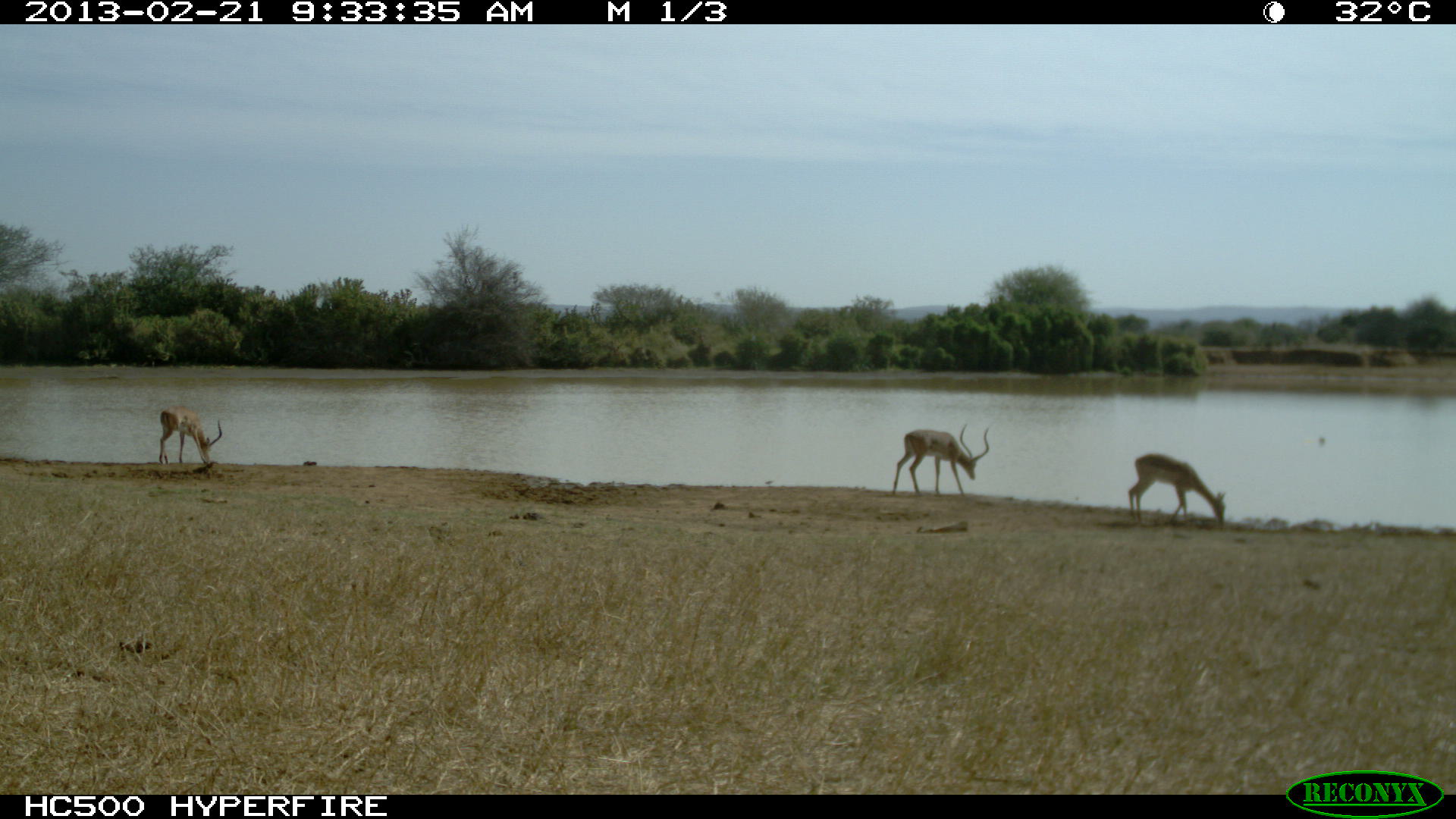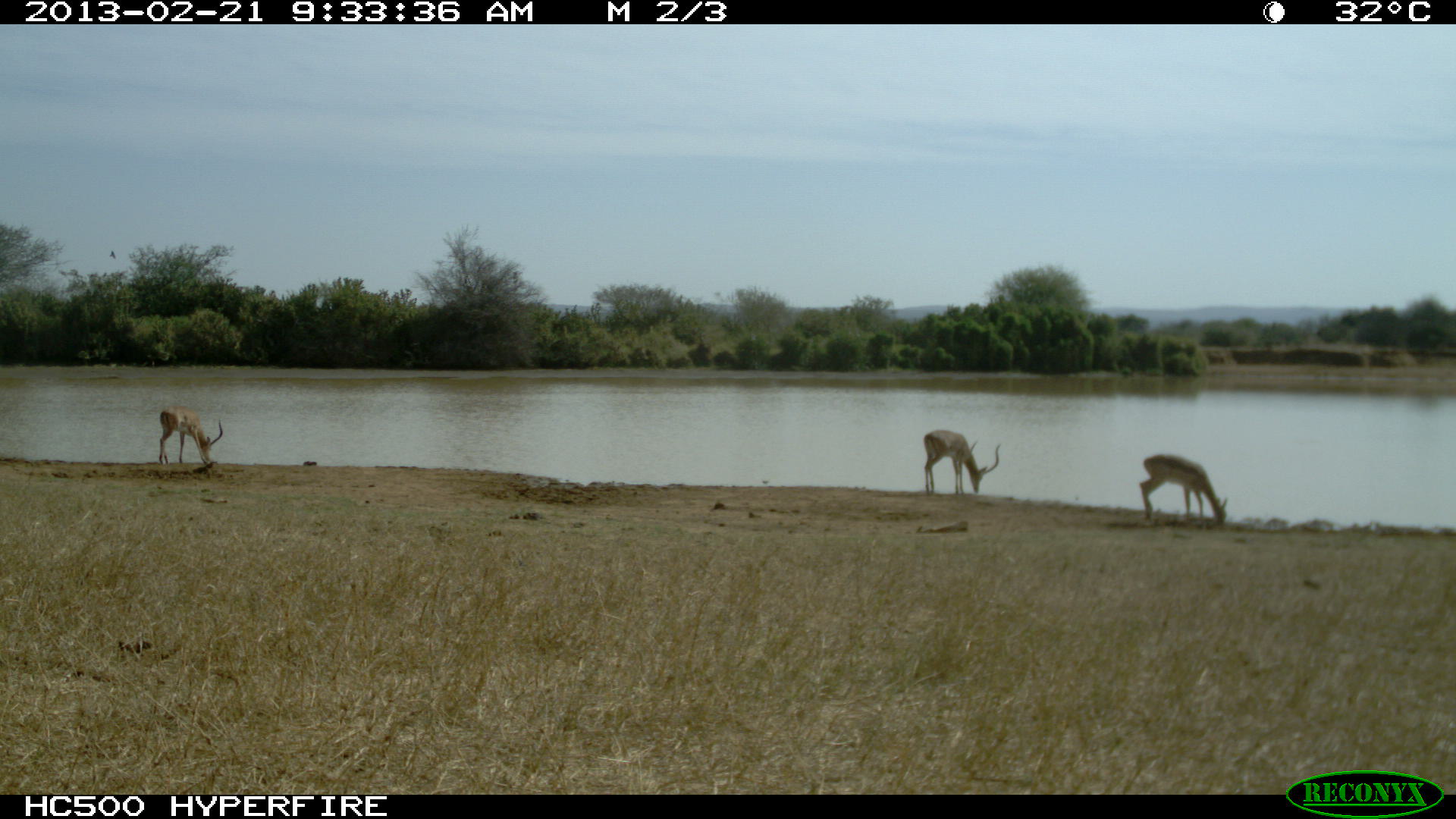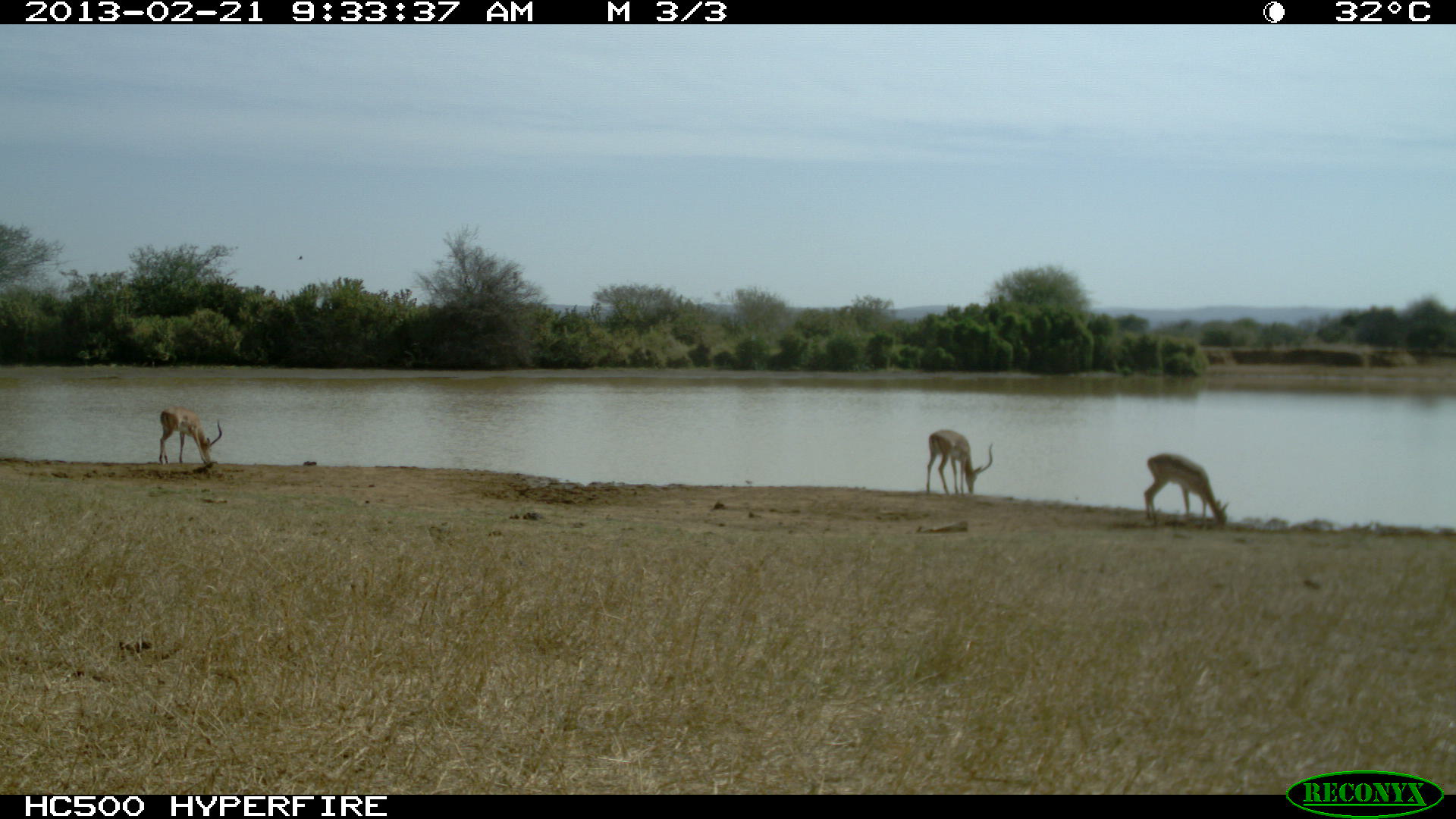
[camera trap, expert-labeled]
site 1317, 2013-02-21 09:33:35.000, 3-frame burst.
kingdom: Animalia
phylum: Chordata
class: Mammalia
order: Artiodactyla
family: Bovidae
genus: Aepyceros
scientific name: Aepyceros melampus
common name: impala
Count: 3.